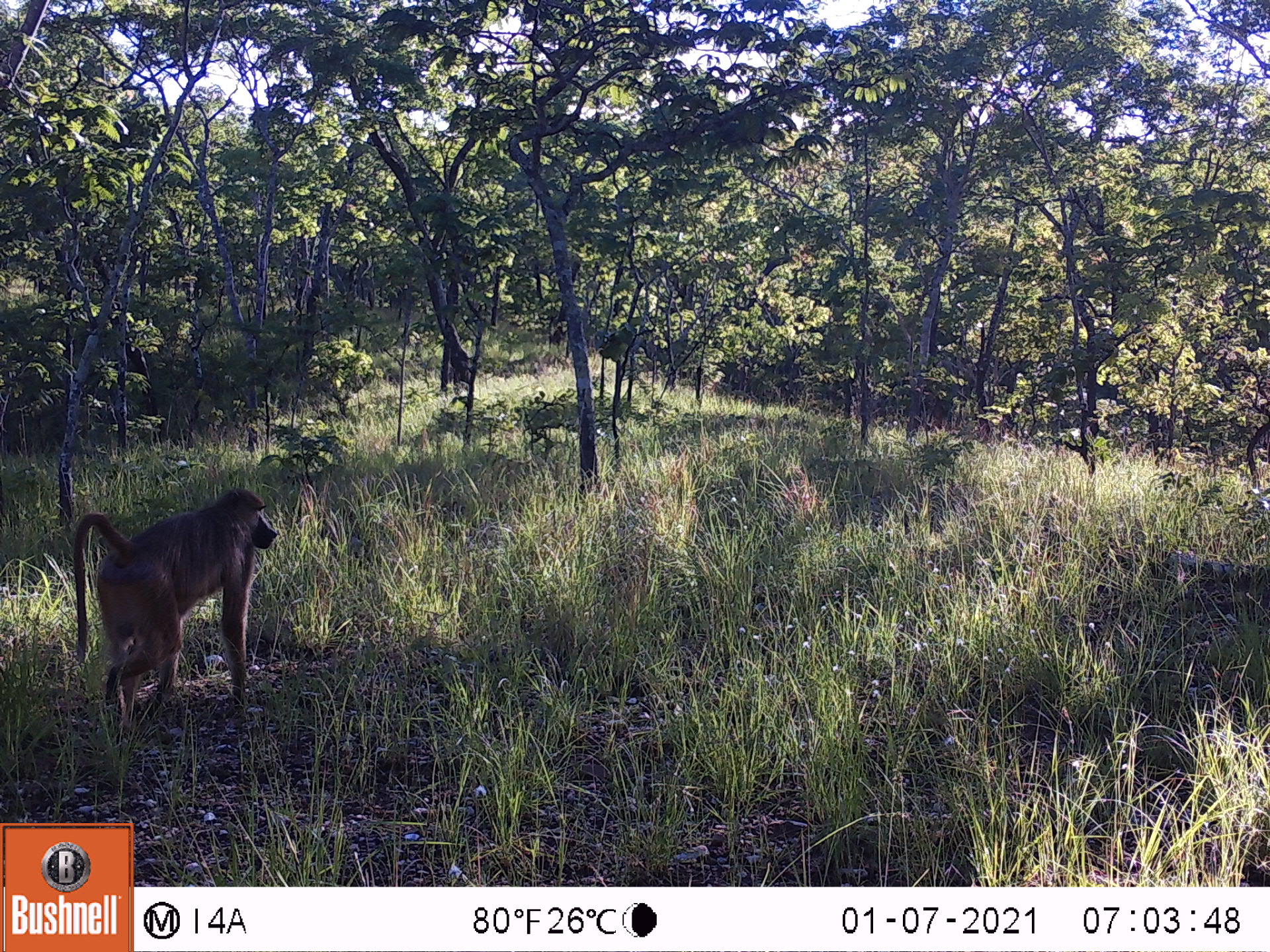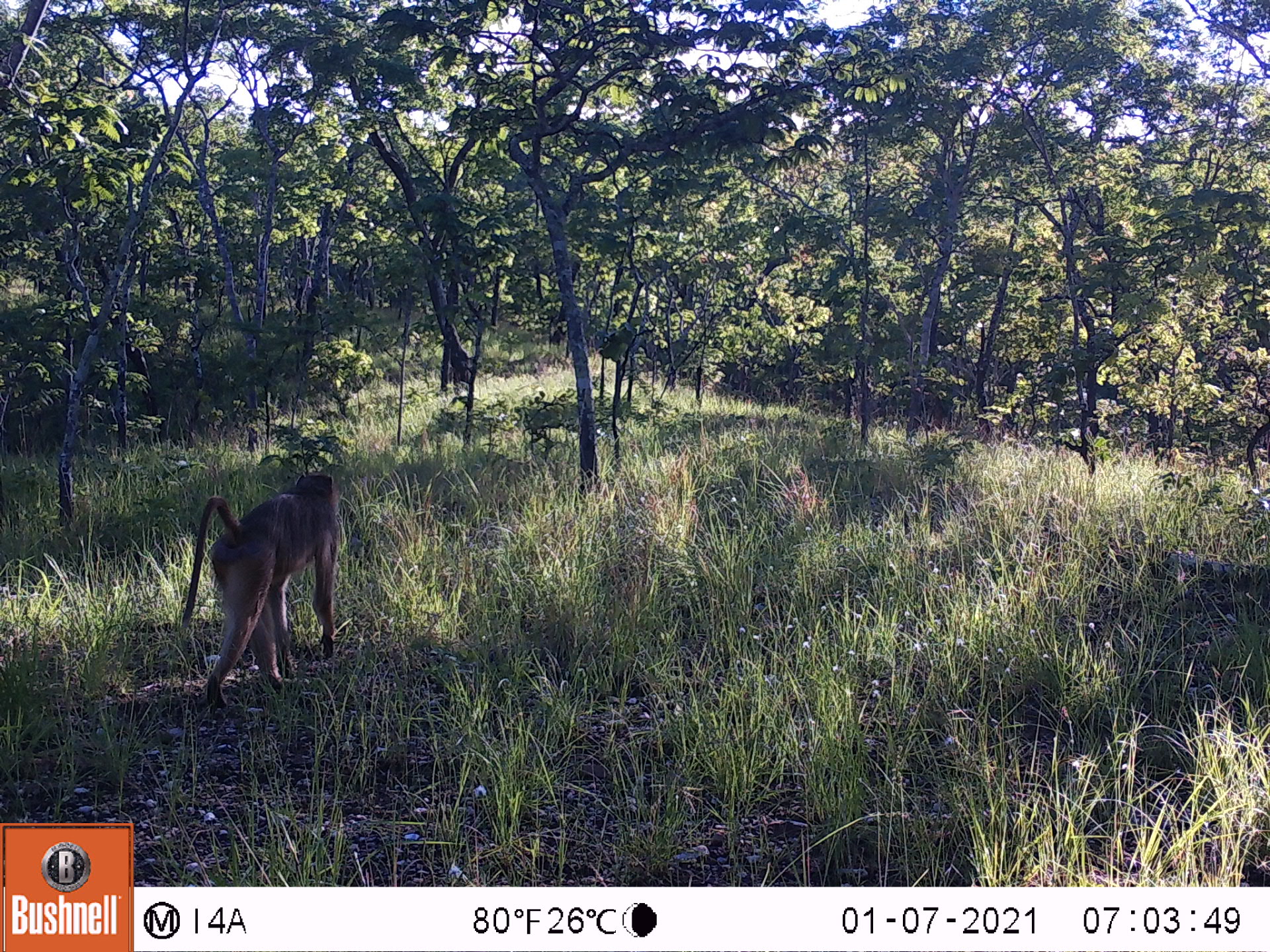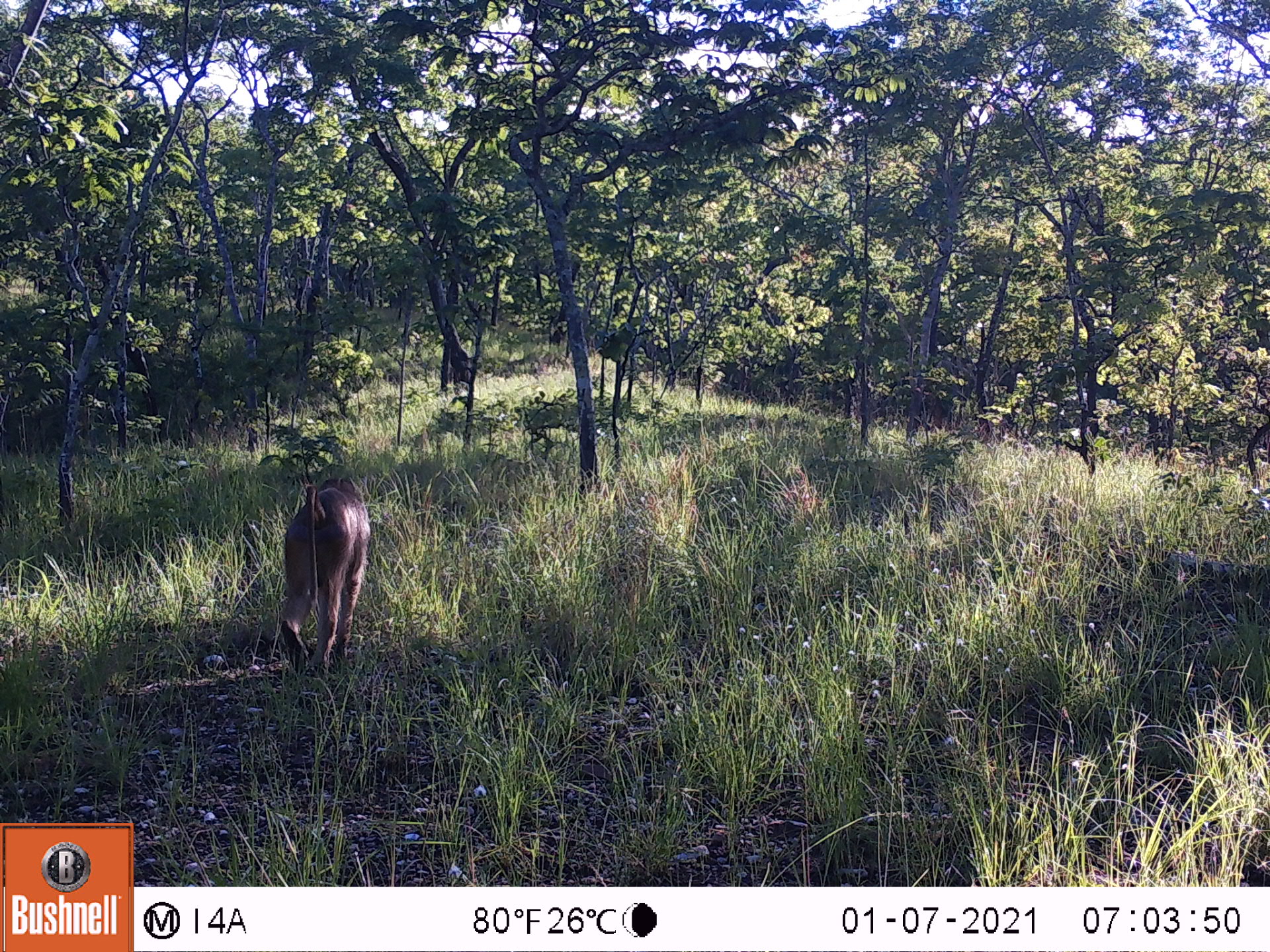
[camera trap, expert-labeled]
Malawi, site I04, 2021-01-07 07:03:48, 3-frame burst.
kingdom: Animalia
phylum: Chordata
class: Mammalia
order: Primates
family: Cercopithecidae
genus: Papio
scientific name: Papio cynocephalus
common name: yellow baboon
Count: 1.